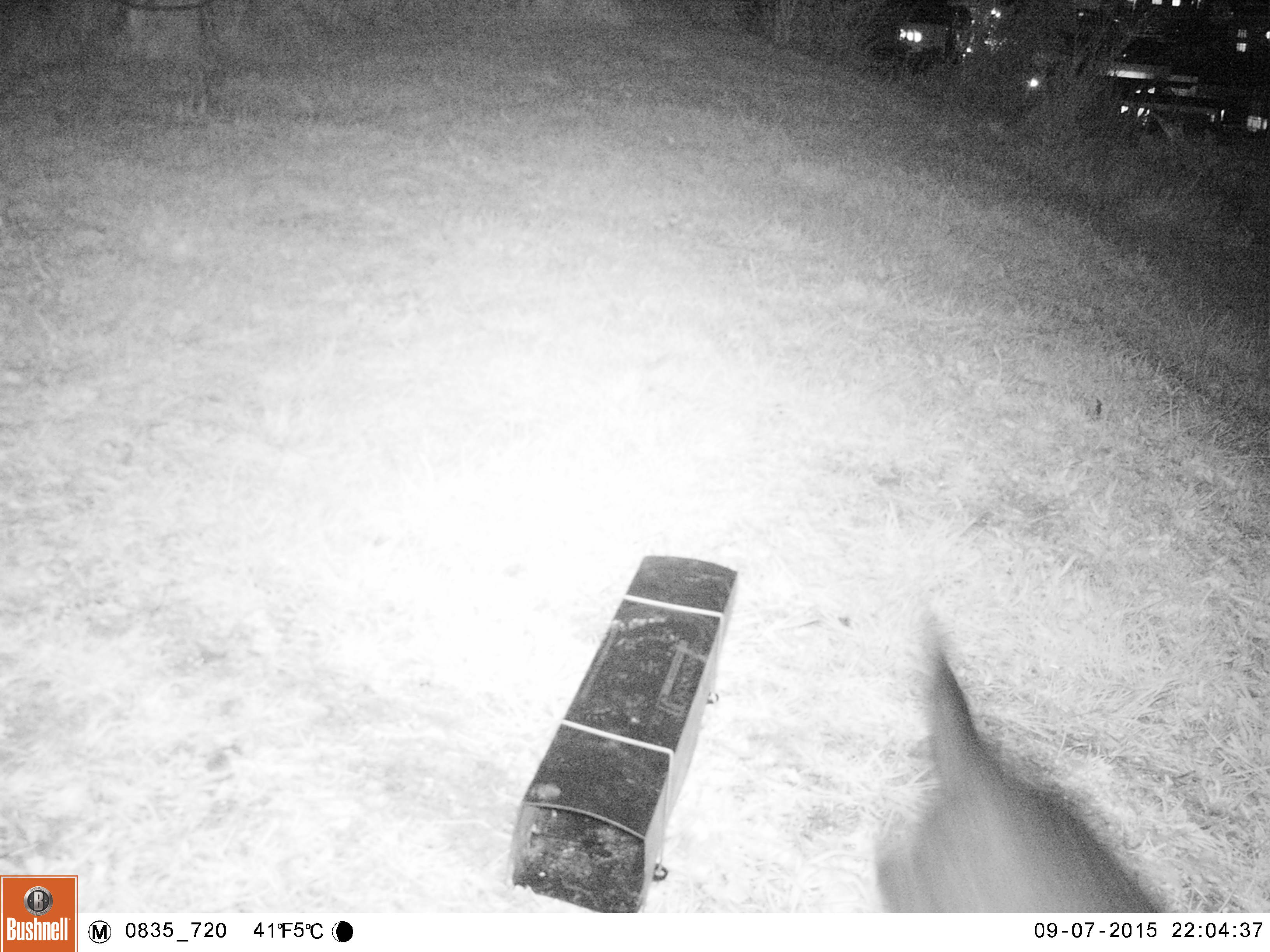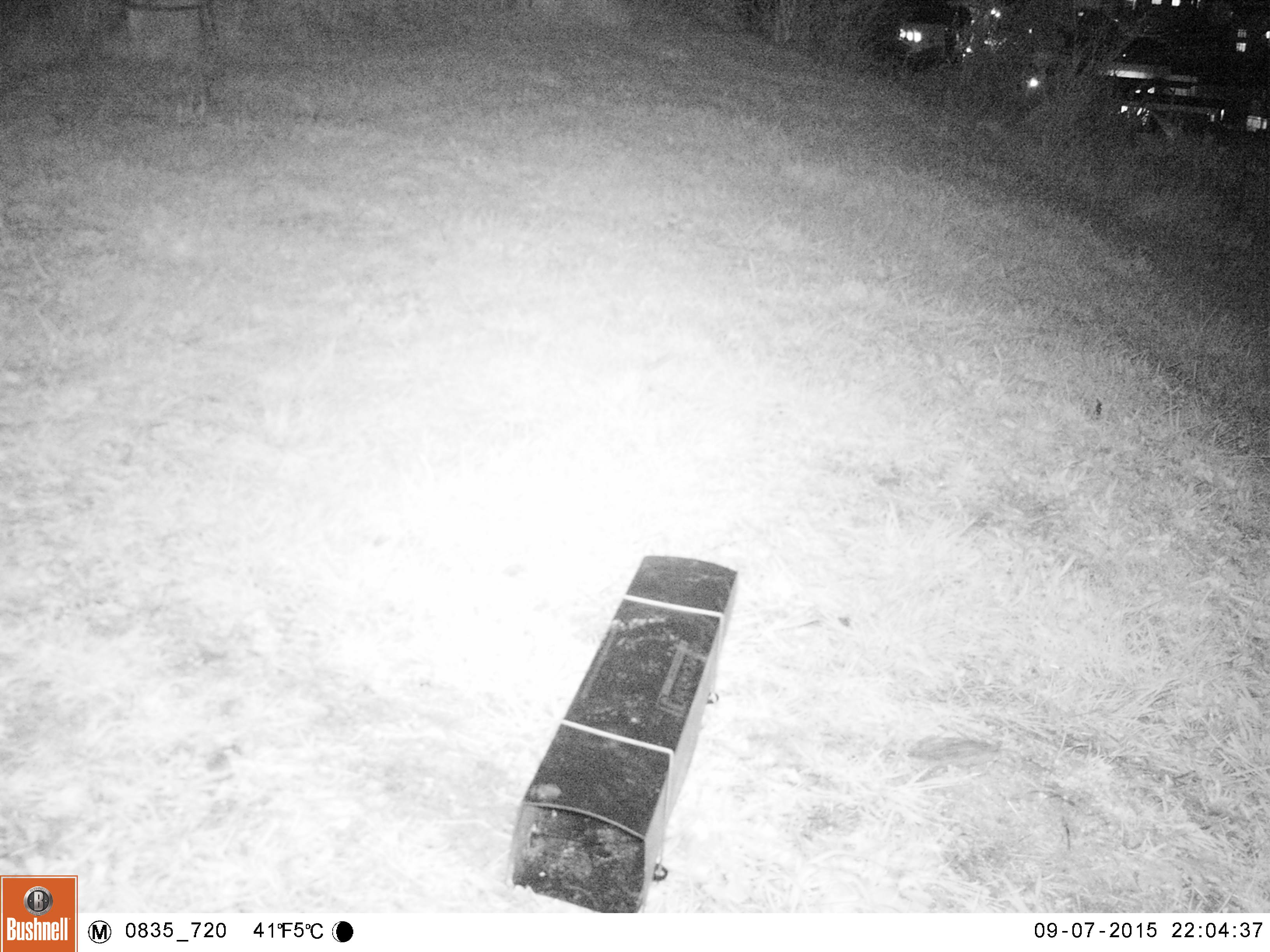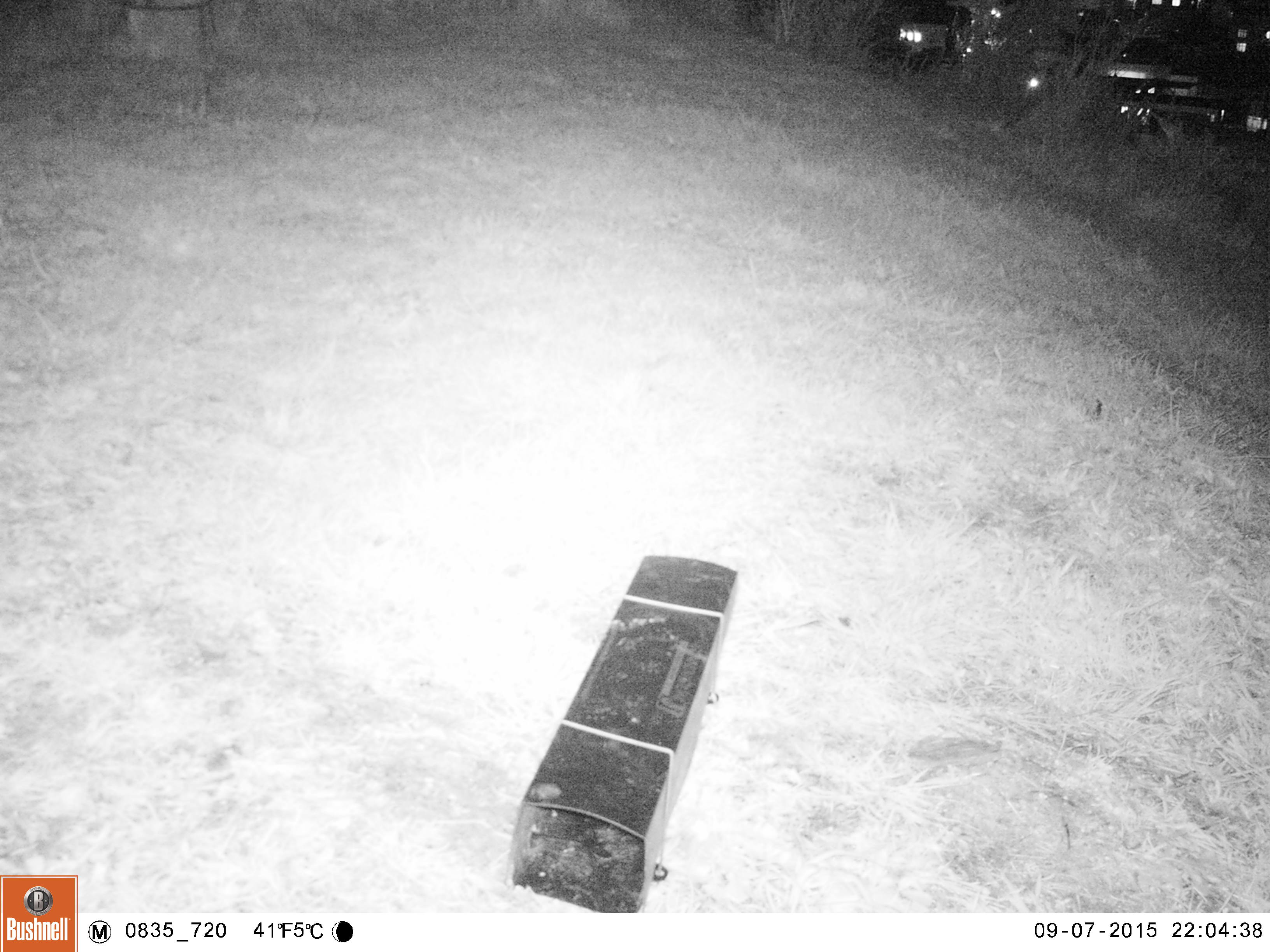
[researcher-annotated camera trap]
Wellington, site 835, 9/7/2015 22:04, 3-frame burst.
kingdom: Animalia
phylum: Chordata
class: Mammalia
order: Carnivora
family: Felidae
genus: Felis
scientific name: Felis catus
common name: cat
Cat (Felis catus).